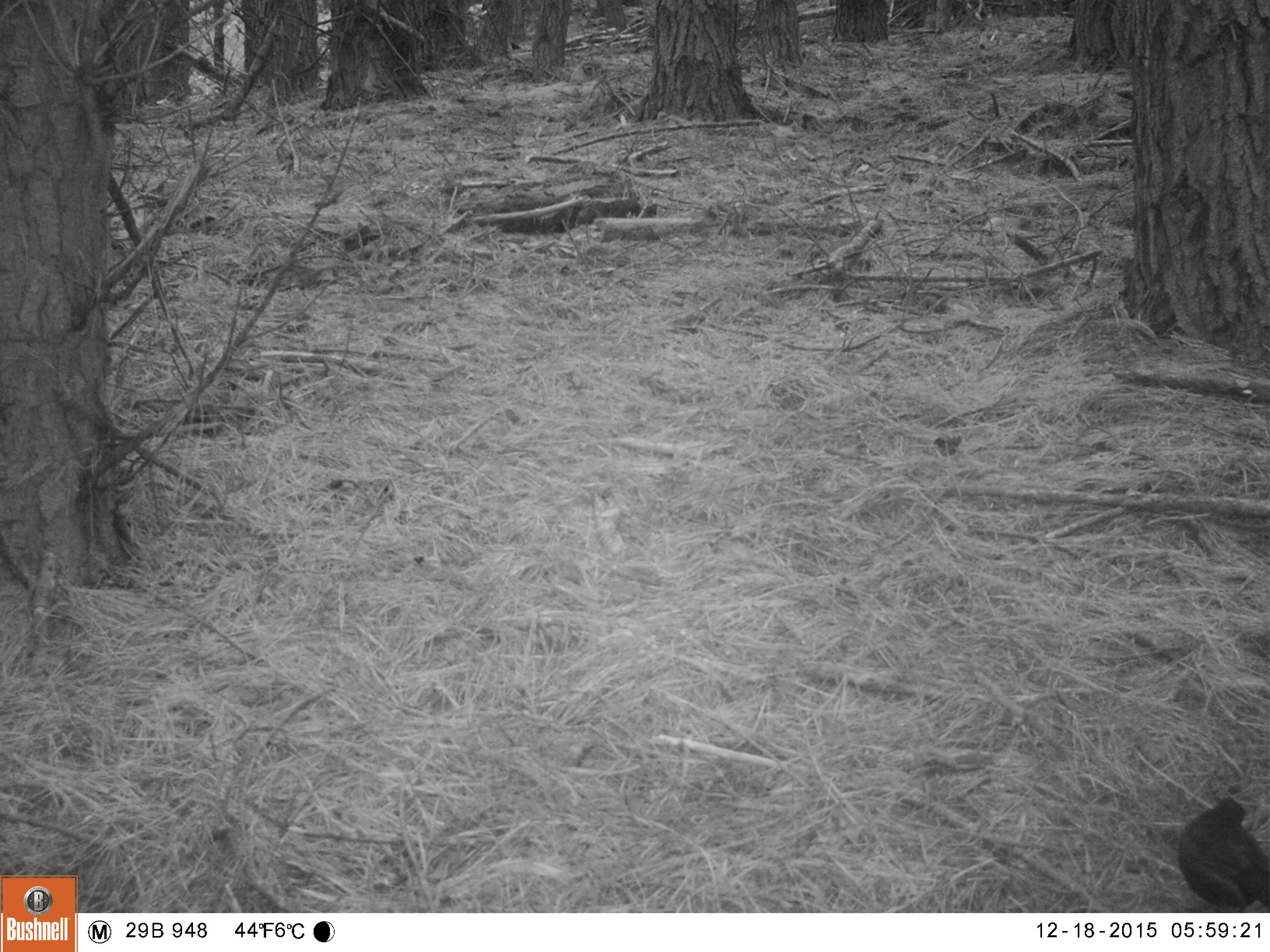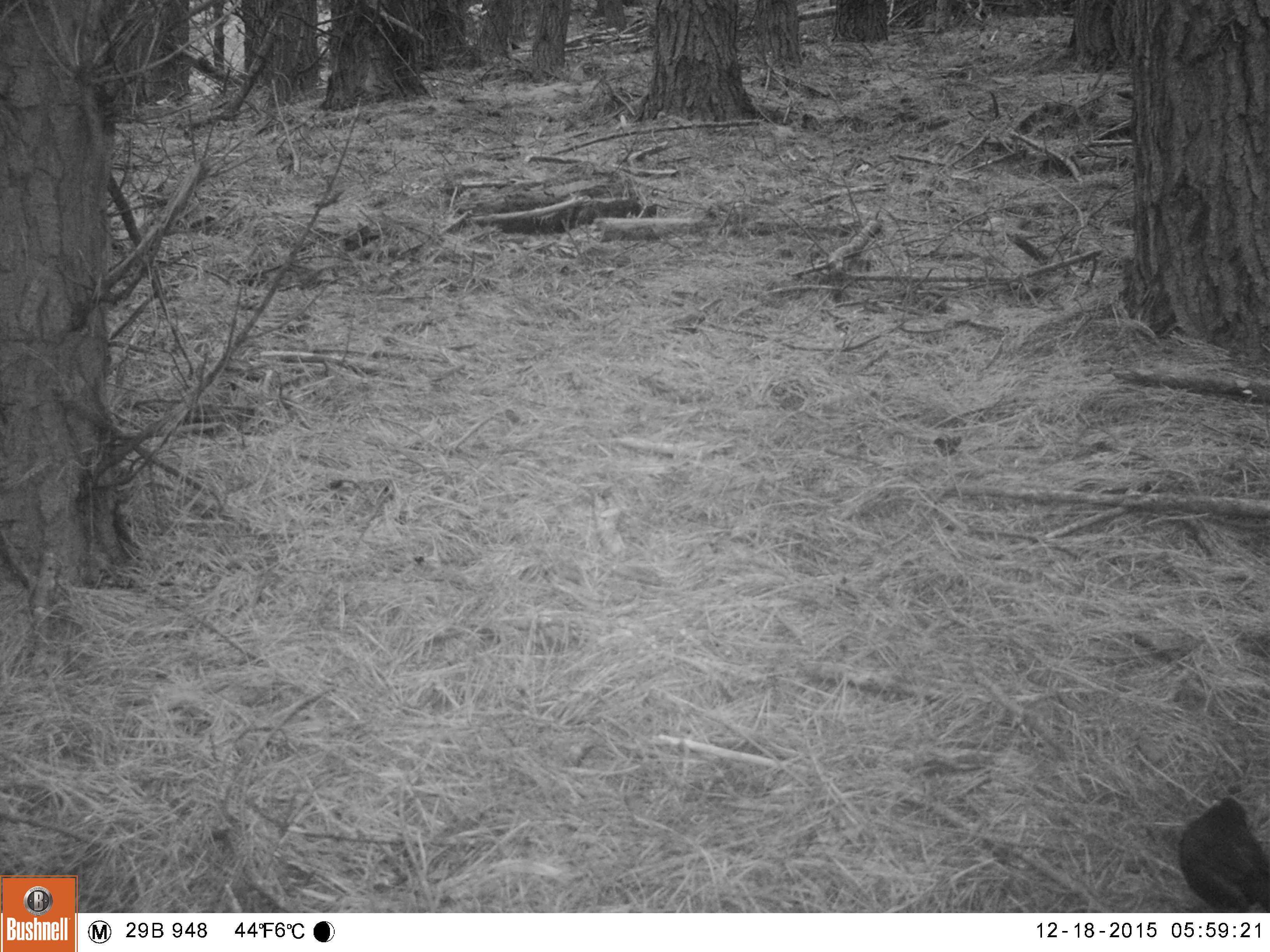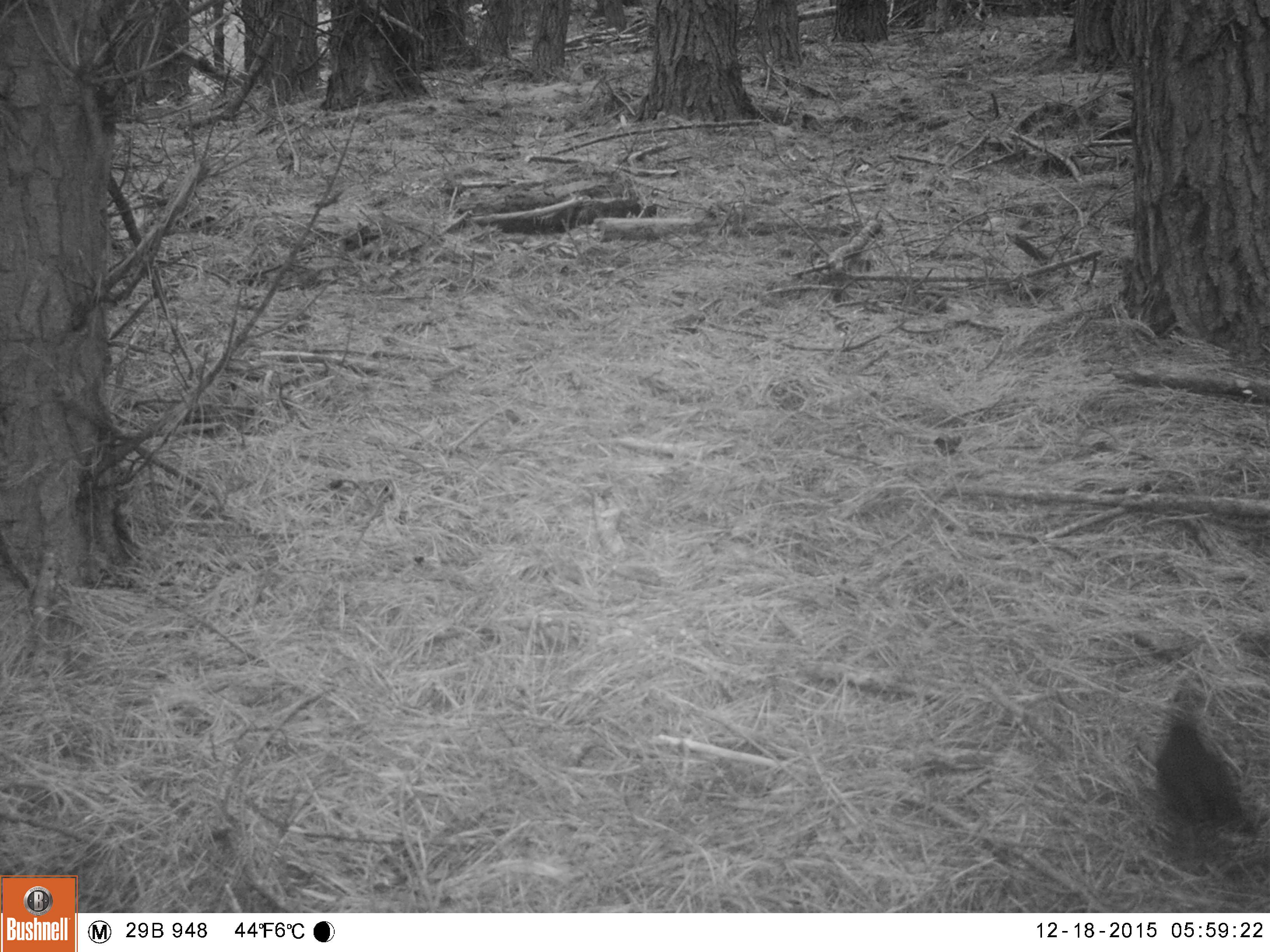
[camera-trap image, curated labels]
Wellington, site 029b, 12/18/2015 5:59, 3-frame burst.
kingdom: Animalia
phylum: Chordata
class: Aves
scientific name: Aves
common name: bird